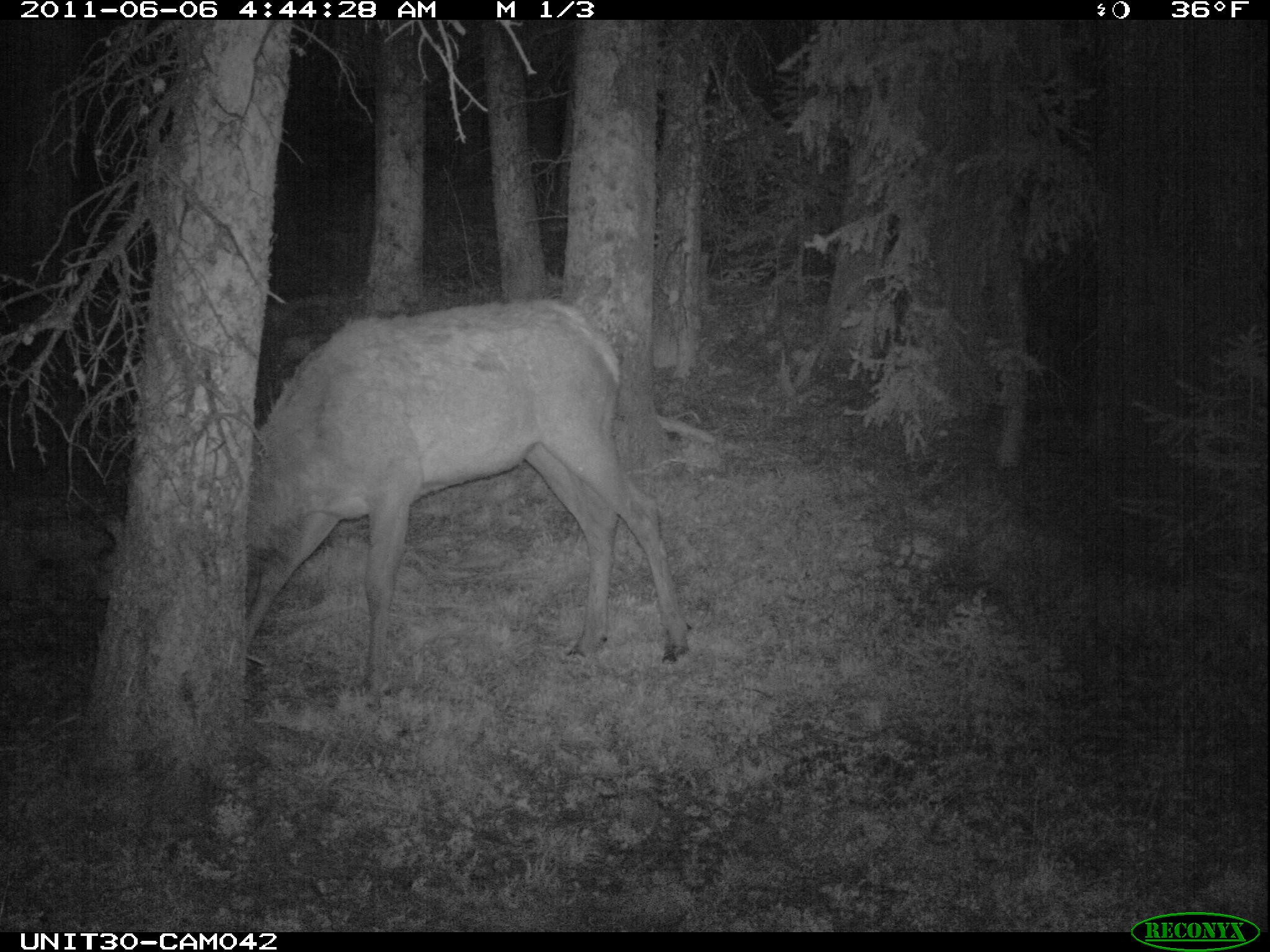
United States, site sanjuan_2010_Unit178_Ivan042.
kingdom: Animalia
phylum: Chordata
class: Mammalia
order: Artiodactyla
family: Cervidae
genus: Cervus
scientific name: Cervus elaphus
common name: red deer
Cervus elaphus (red deer).